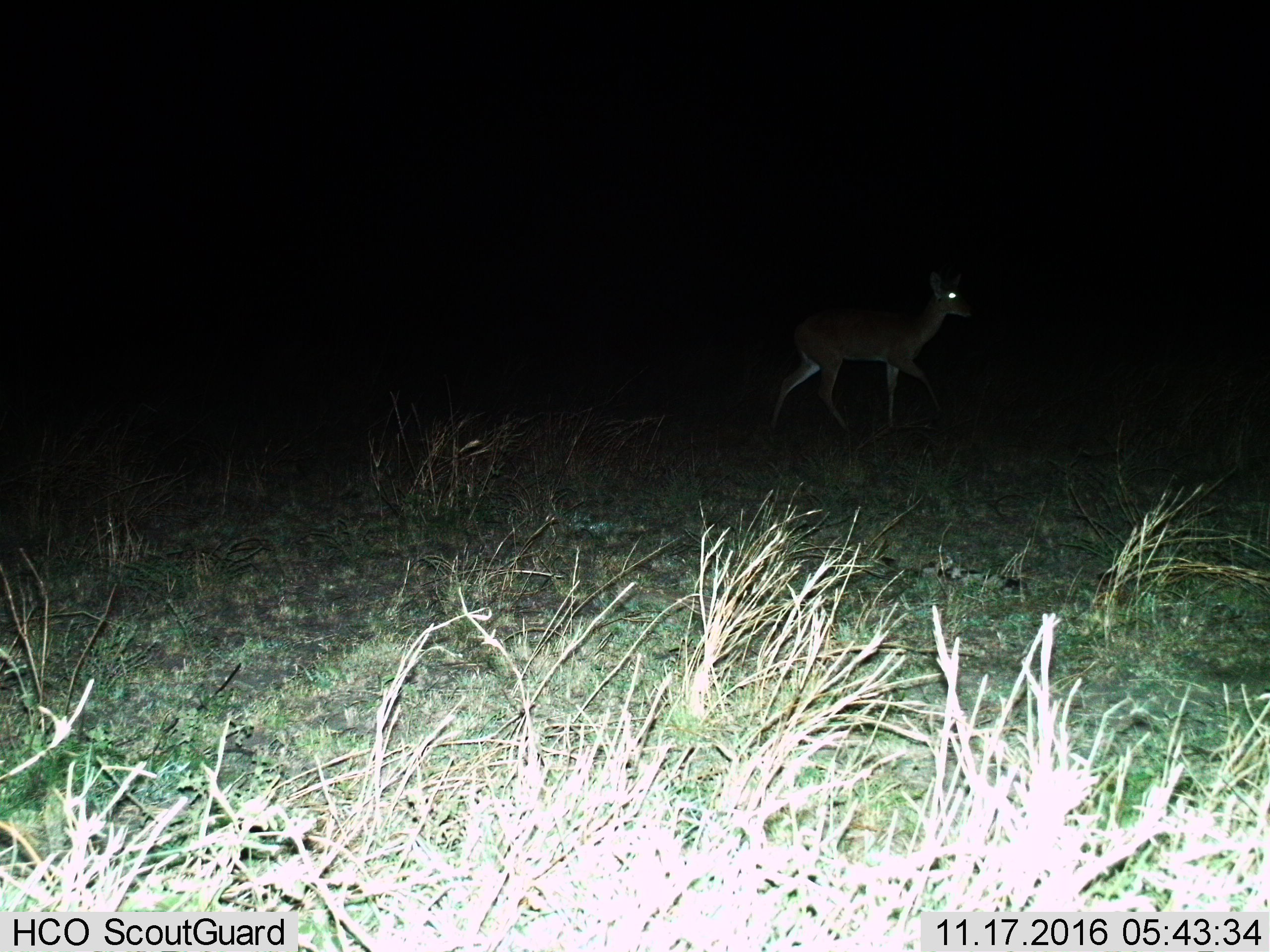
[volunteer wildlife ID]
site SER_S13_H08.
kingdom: Animalia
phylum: Chordata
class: Mammalia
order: Artiodactyla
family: Bovidae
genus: Redunca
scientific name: Redunca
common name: reedbuck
Reedbuck (Redunca), count 1. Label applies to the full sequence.